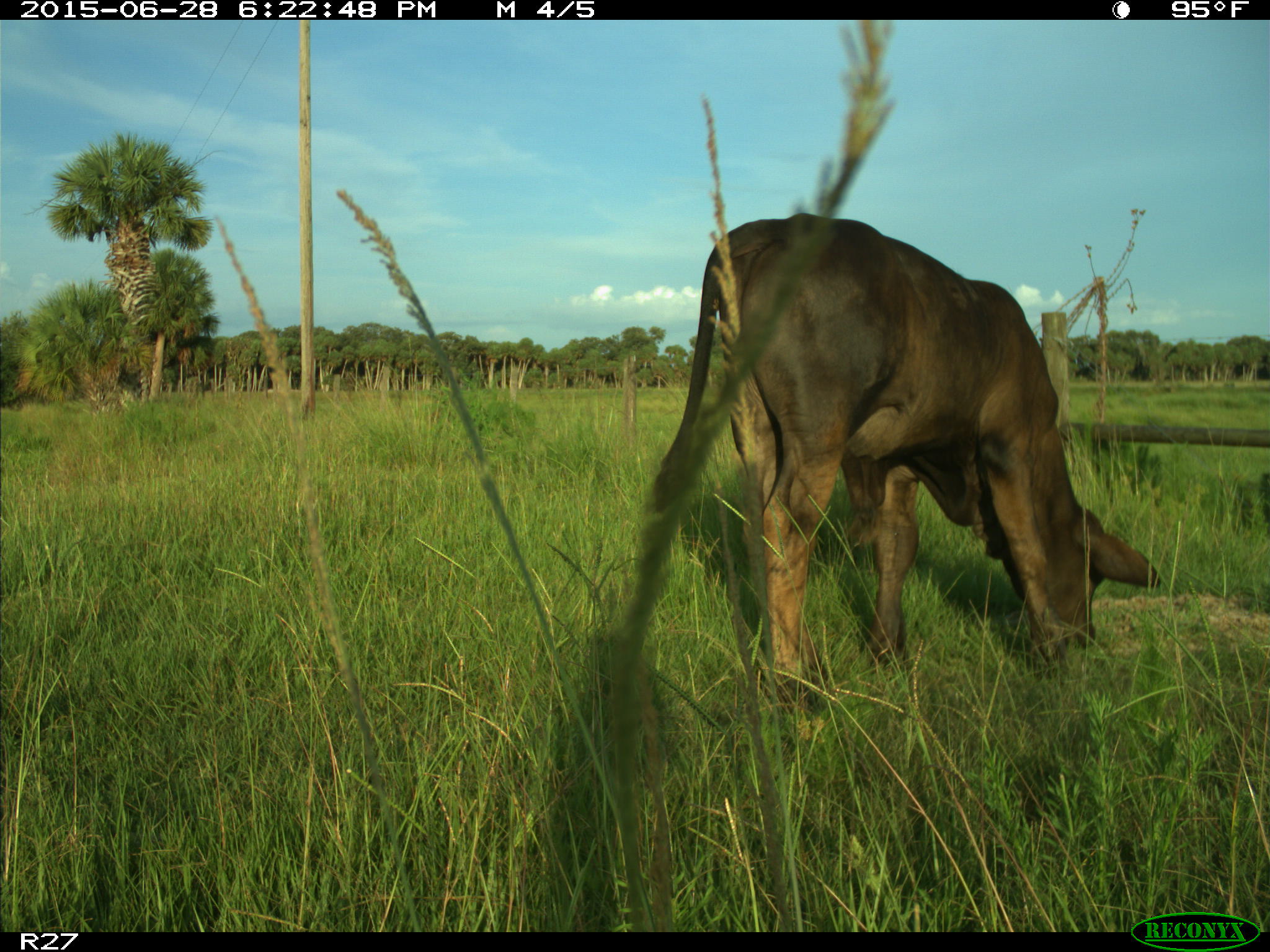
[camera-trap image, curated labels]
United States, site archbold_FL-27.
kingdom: Animalia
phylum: Chordata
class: Mammalia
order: Artiodactyla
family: Bovidae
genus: Bos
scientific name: Bos taurus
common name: domestic cow